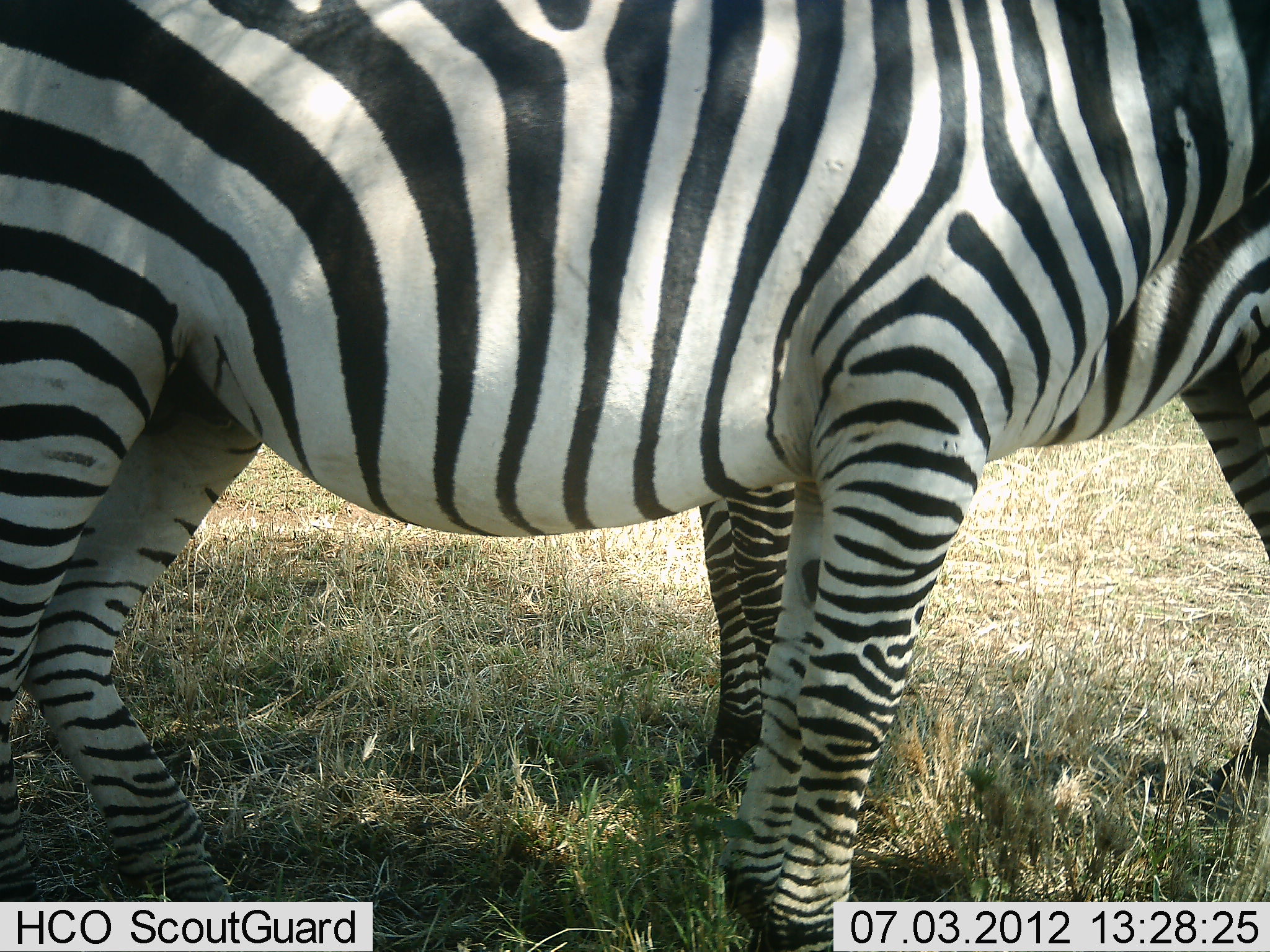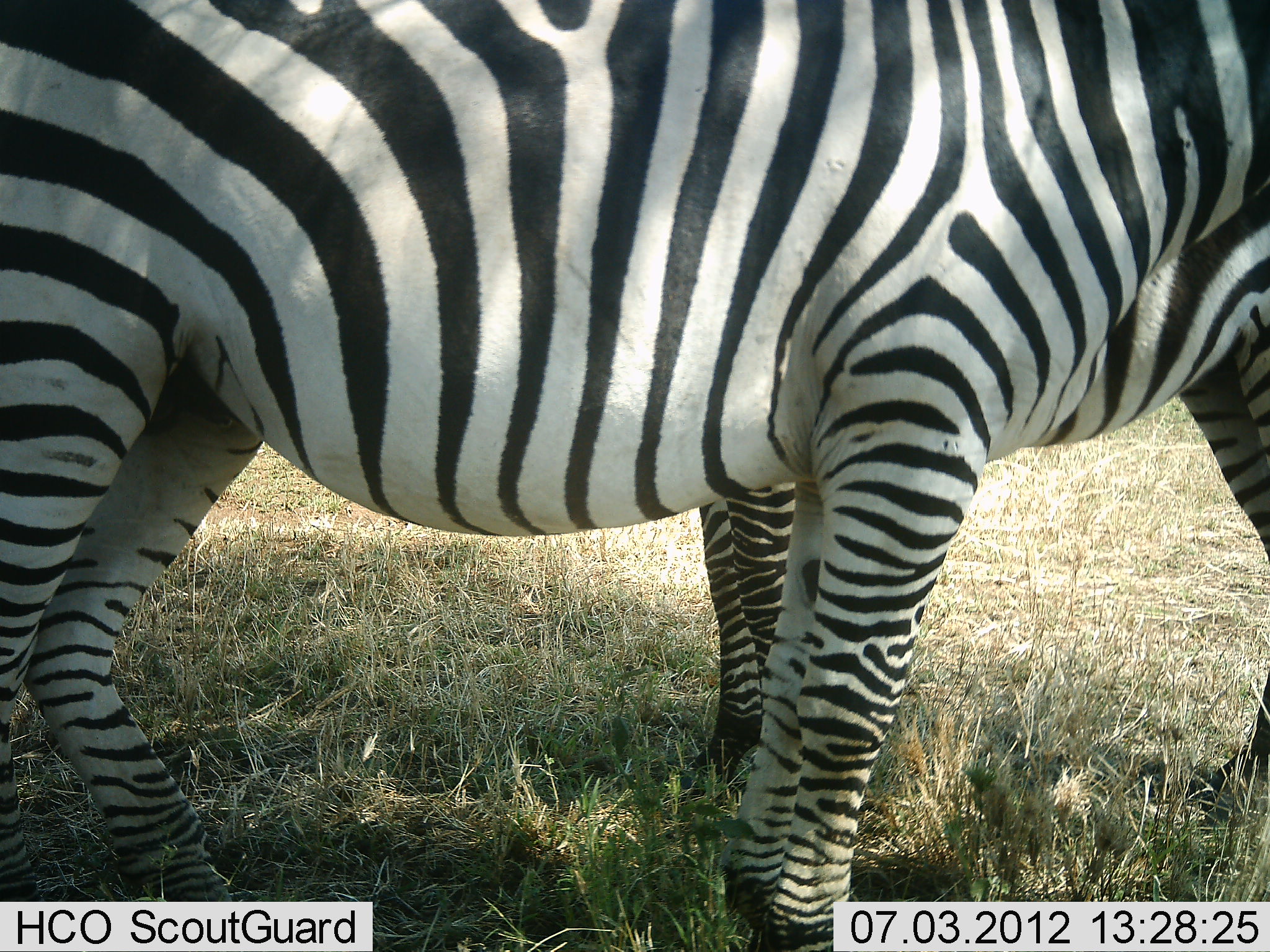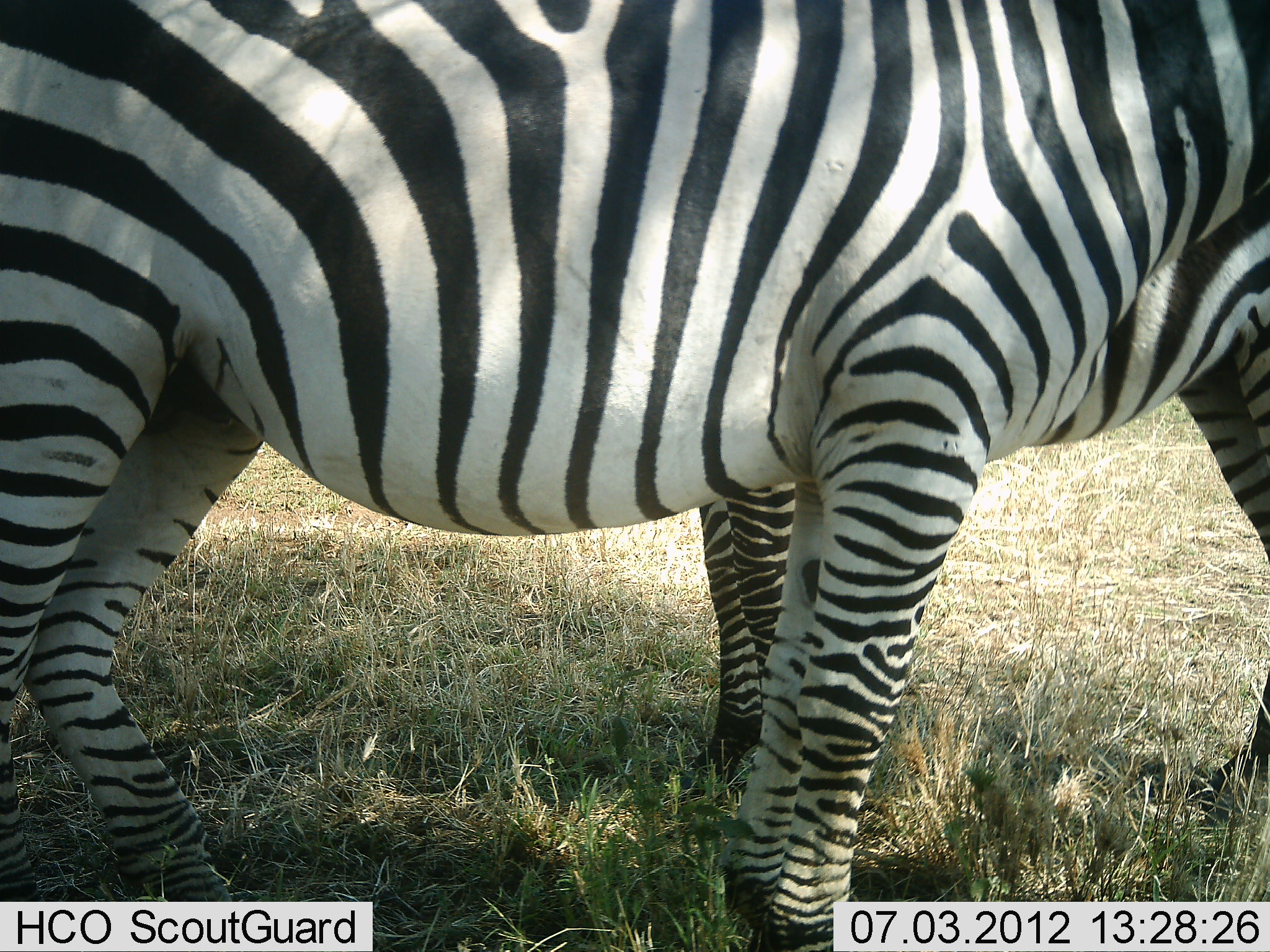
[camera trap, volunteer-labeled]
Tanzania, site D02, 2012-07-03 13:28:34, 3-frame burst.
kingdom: Animalia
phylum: Chordata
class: Mammalia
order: Perissodactyla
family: Equidae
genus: Equus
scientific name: Equus quagga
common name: plains zebra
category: zebra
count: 2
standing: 100%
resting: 0%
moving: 0%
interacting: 0%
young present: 0%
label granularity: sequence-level